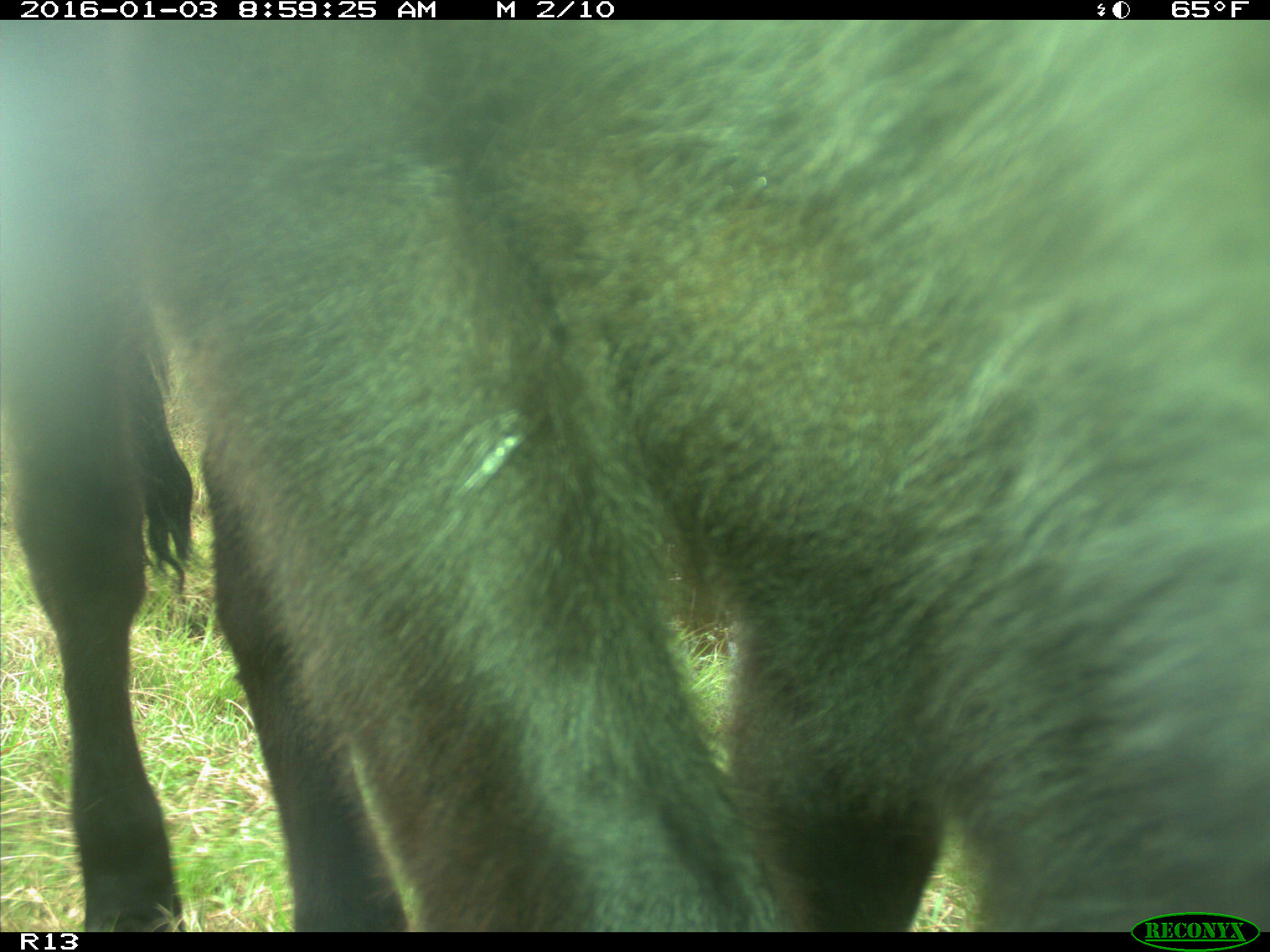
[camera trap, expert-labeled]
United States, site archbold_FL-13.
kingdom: Animalia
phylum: Chordata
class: Mammalia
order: Artiodactyla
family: Bovidae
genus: Bos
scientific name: Bos taurus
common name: domestic cow